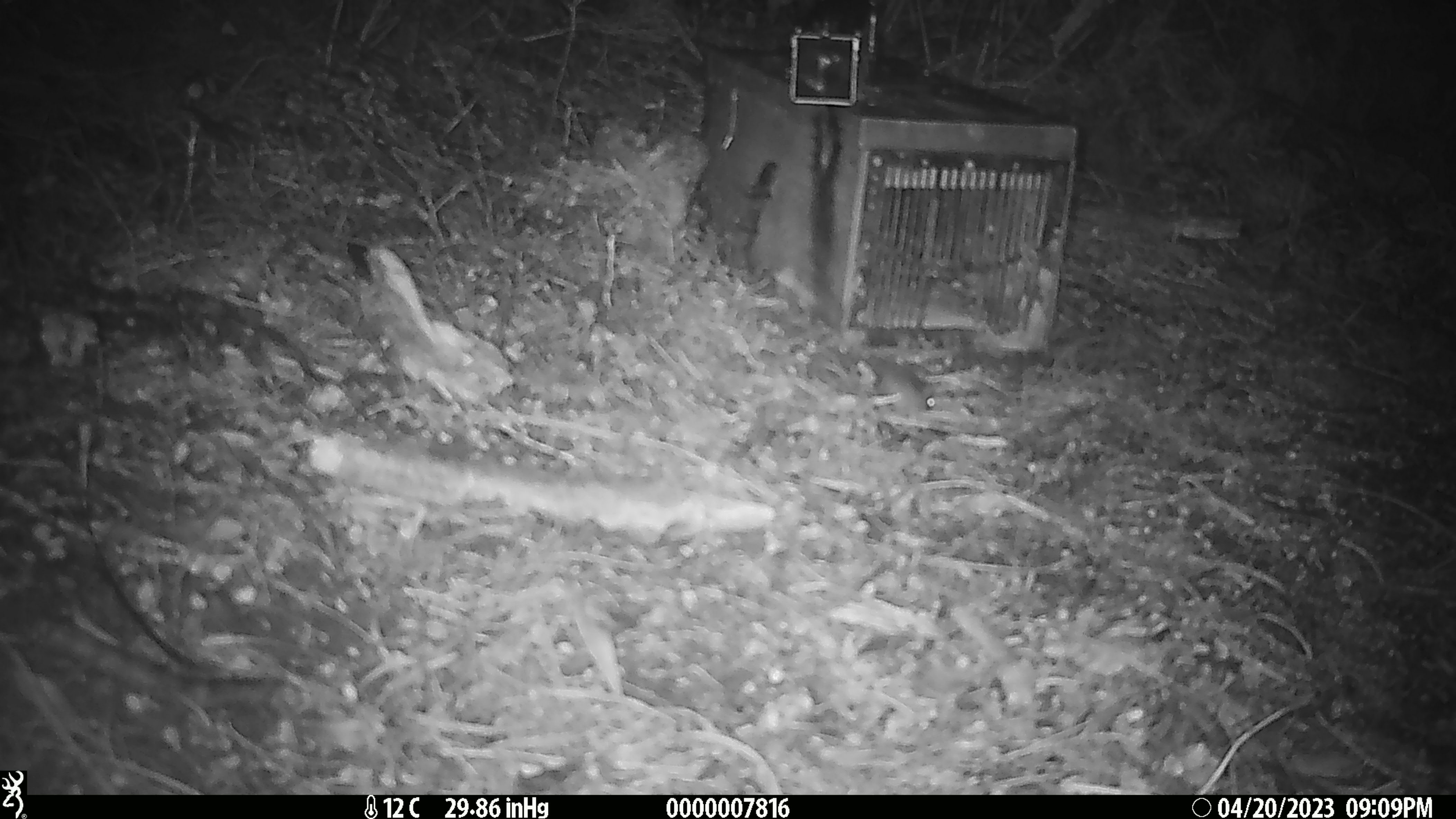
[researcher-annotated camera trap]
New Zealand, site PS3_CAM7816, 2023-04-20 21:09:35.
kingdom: Animalia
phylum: Chordata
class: Mammalia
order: Rodentia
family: Muridae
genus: Mus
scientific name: Mus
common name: mouse